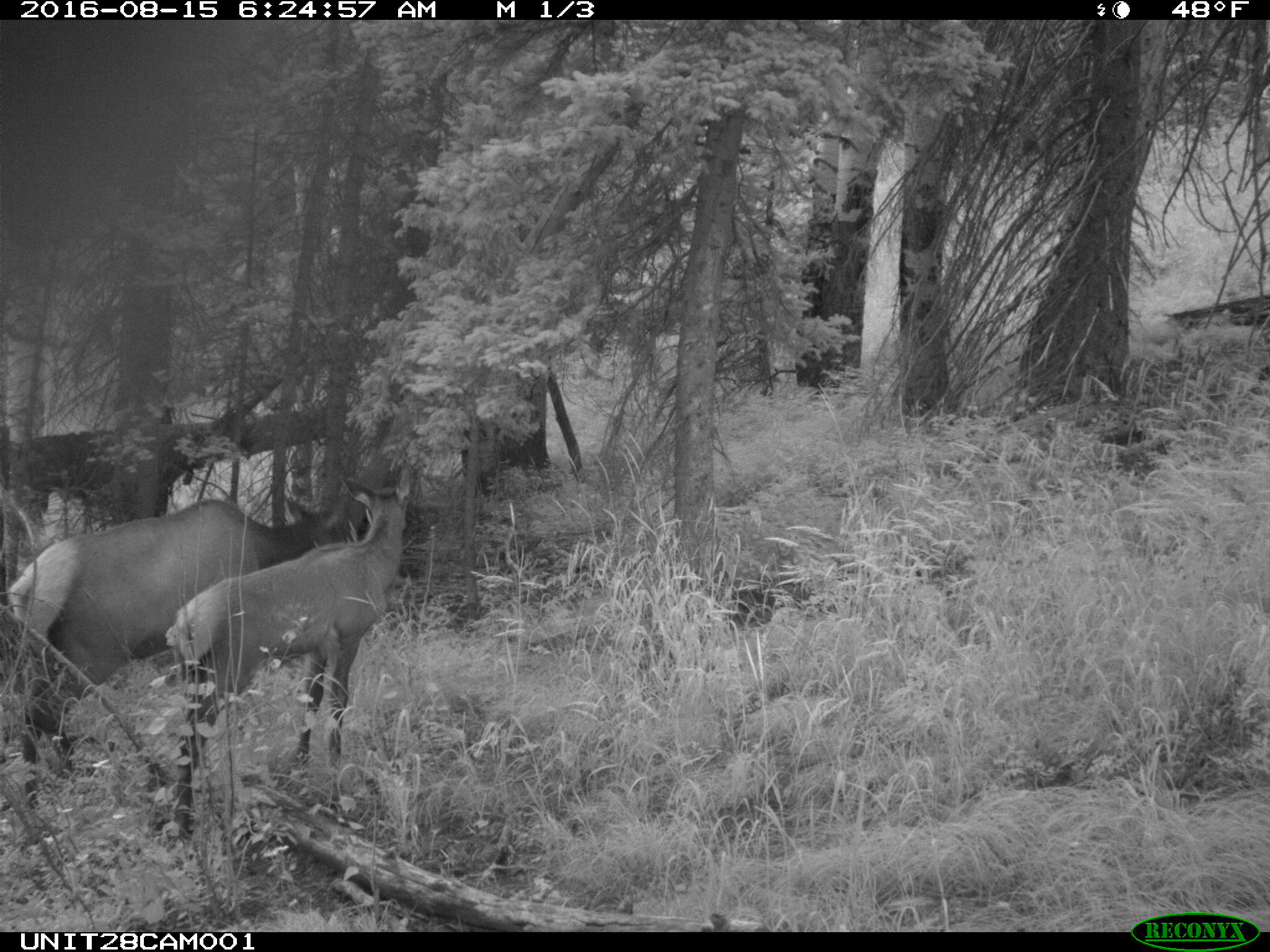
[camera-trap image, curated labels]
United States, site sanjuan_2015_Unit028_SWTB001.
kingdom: Animalia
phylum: Chordata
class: Mammalia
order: Artiodactyla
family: Cervidae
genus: Cervus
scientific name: Cervus elaphus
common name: red deer